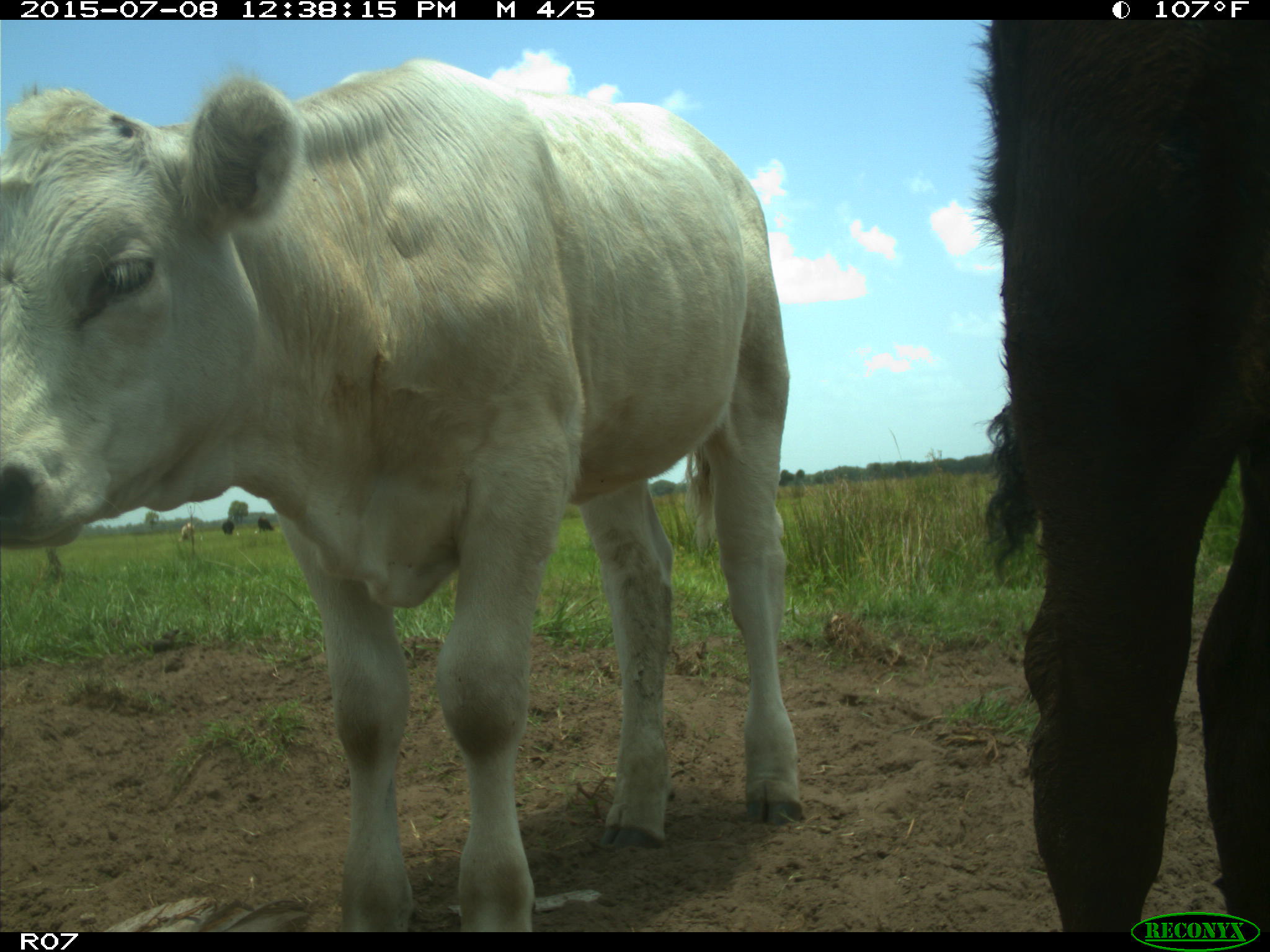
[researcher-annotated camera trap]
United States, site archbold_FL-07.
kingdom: Animalia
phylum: Chordata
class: Mammalia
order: Artiodactyla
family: Bovidae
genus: Bos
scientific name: Bos taurus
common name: domestic cow